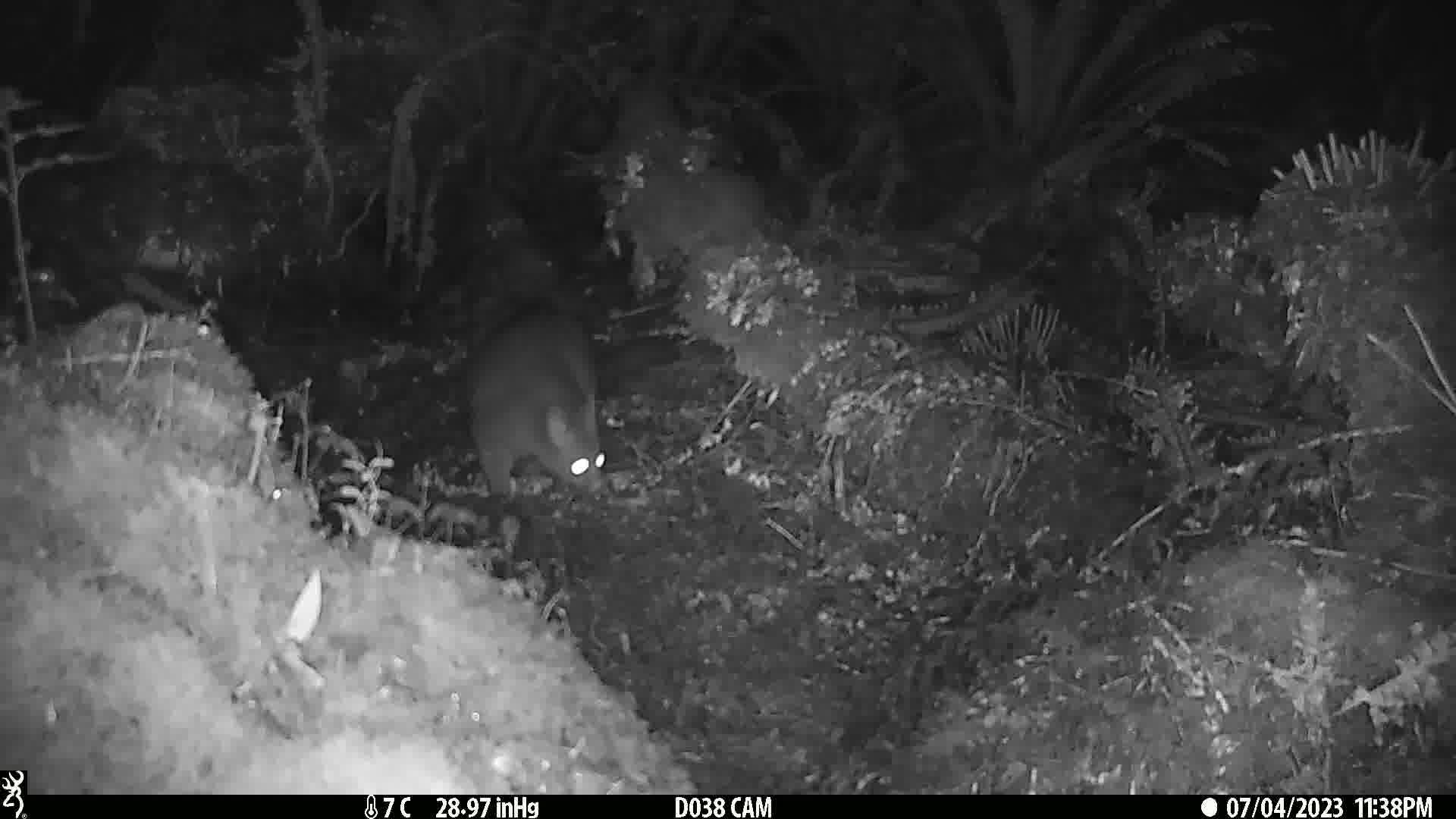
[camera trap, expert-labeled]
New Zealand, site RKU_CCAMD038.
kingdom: Animalia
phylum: Chordata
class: Mammalia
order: Diprotodontia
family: Phalangeridae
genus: Trichosurus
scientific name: Trichosurus vulpecula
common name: common brushtail possum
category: possum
Possum (common brushtail possum) (Trichosurus vulpecula).